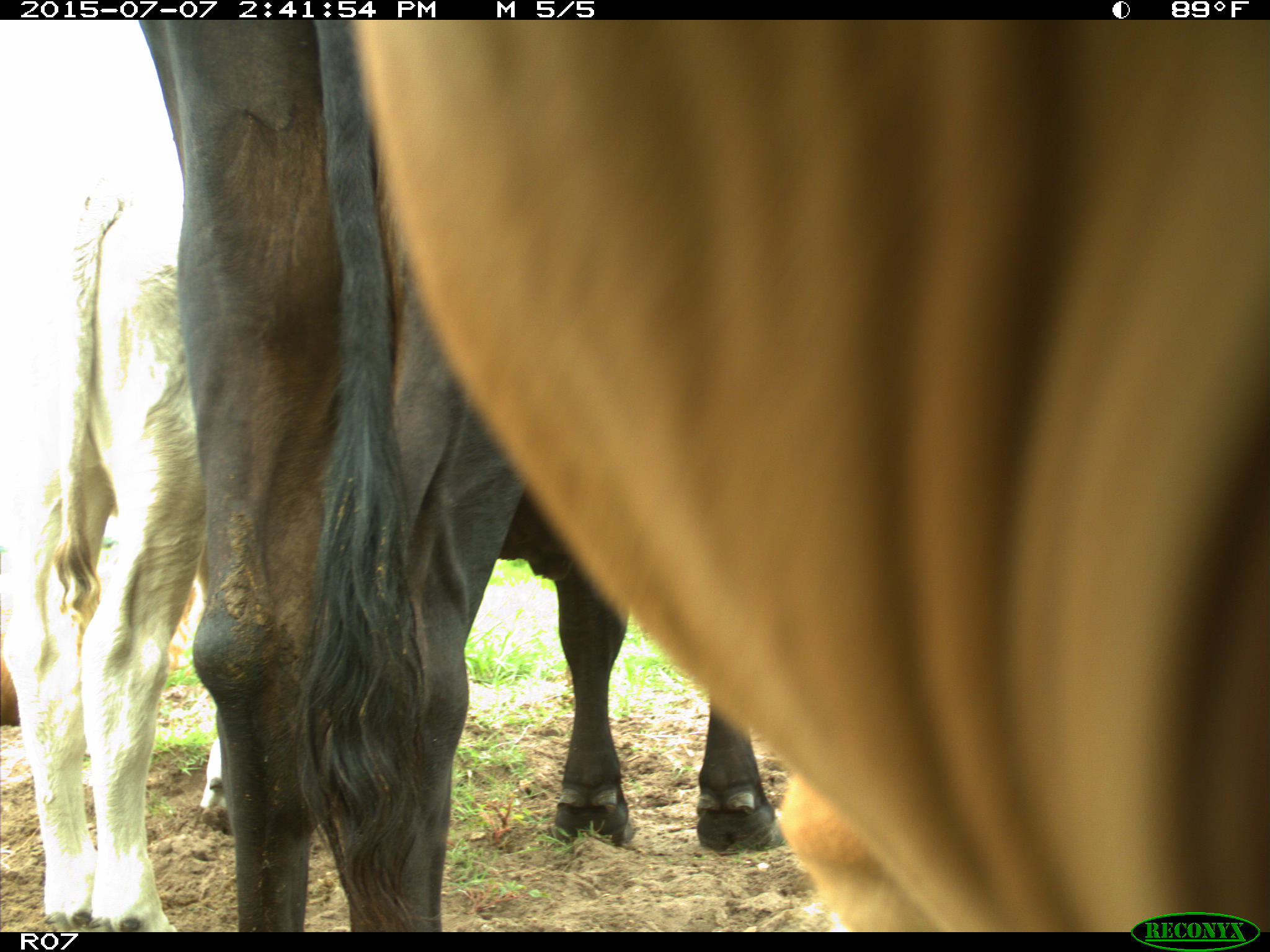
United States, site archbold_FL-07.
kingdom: Animalia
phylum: Chordata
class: Mammalia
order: Artiodactyla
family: Bovidae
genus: Bos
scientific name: Bos taurus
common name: domestic cow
Bos taurus (domestic cow).